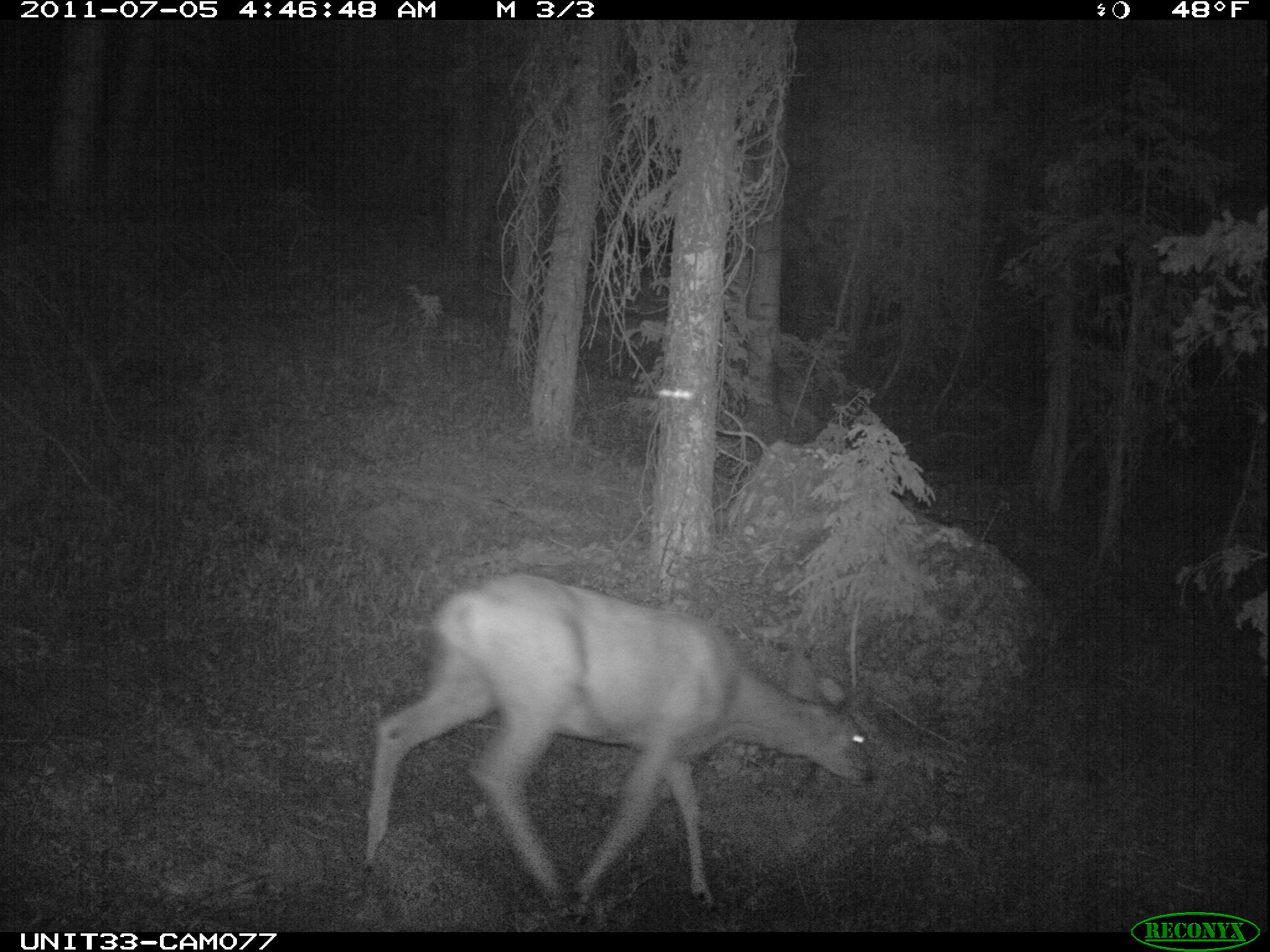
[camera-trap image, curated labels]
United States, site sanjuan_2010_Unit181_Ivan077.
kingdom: Animalia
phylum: Chordata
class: Mammalia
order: Artiodactyla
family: Cervidae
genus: Odocoileus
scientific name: Odocoileus hemionus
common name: mule deer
Odocoileus hemionus (mule deer).